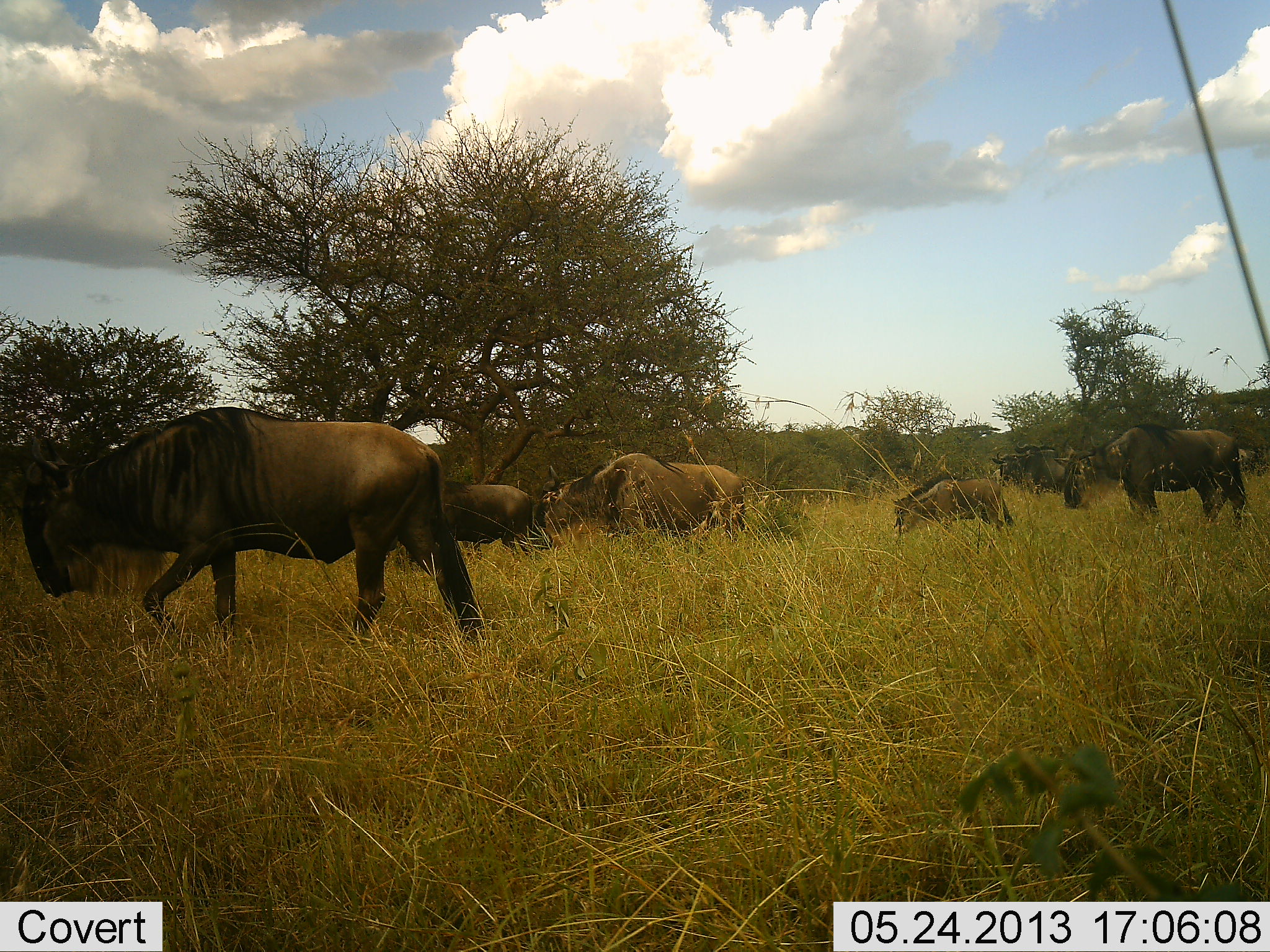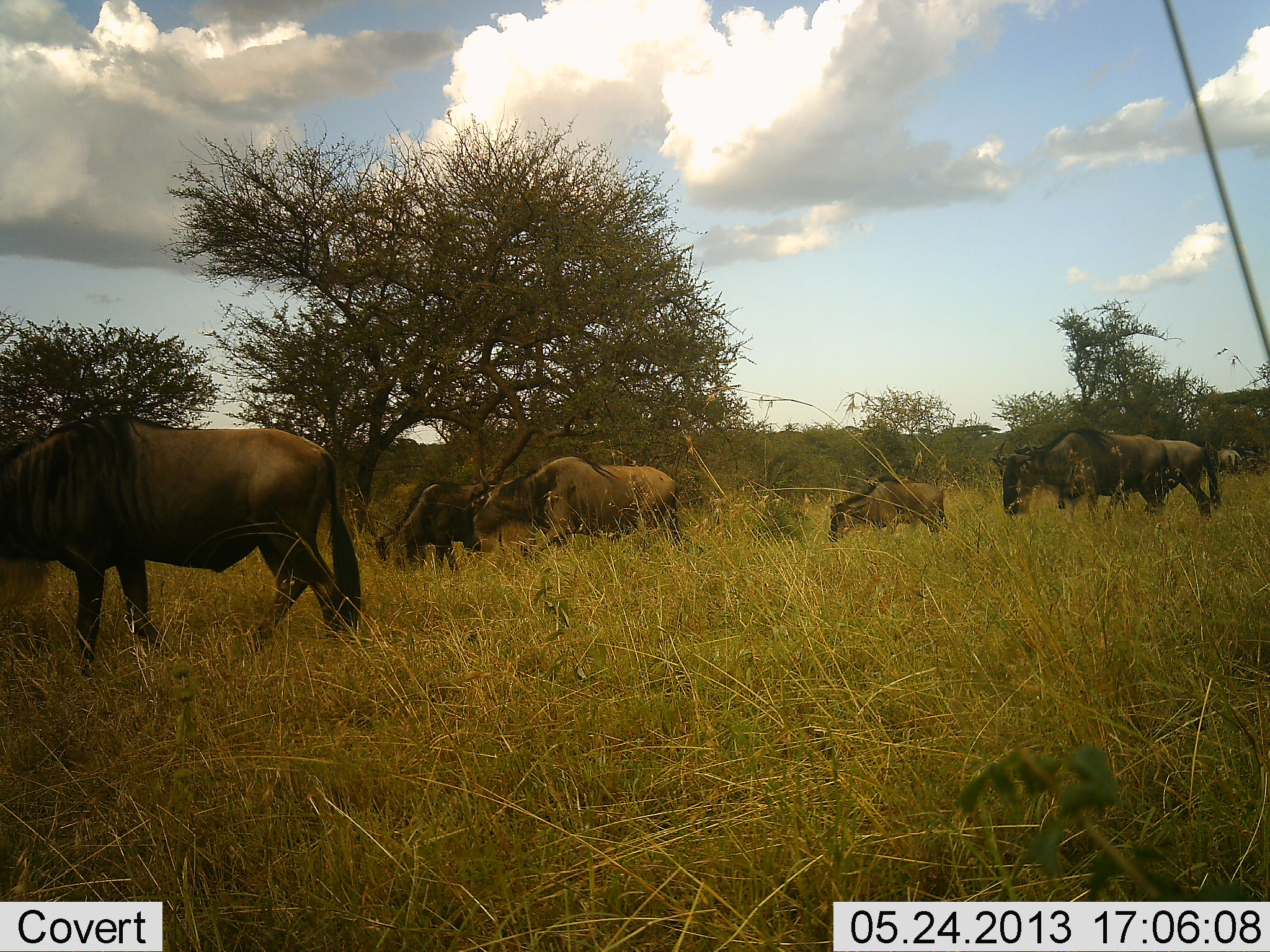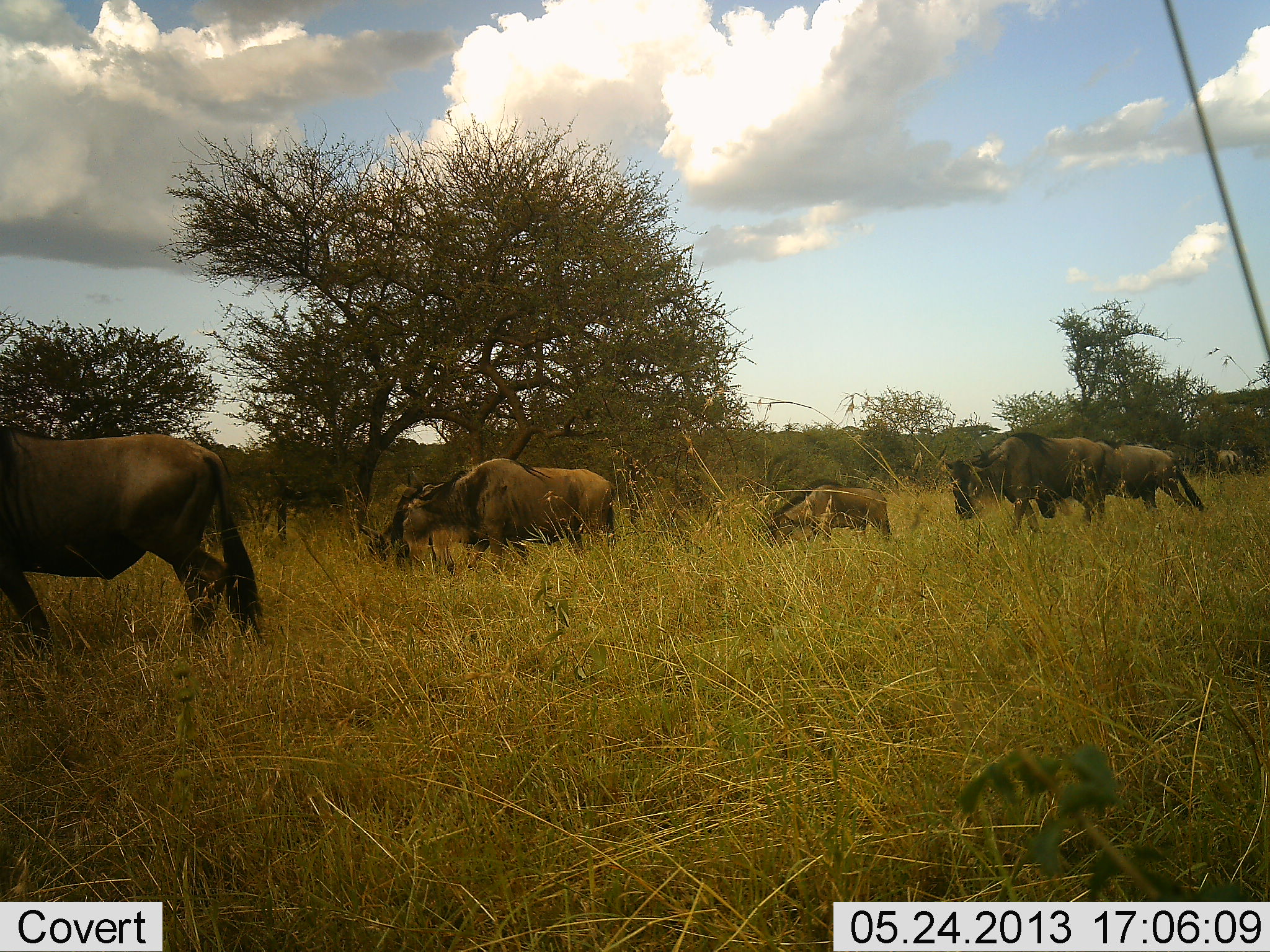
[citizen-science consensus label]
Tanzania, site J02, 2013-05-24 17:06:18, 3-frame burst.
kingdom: Animalia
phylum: Chordata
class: Mammalia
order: Artiodactyla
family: Bovidae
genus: Connochaetes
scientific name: Connochaetes taurinus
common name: blue wildebeest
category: wildebeest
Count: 6.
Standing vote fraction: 10%.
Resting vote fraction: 0%.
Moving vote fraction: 100%.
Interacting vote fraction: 0%.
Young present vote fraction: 40%.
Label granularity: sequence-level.